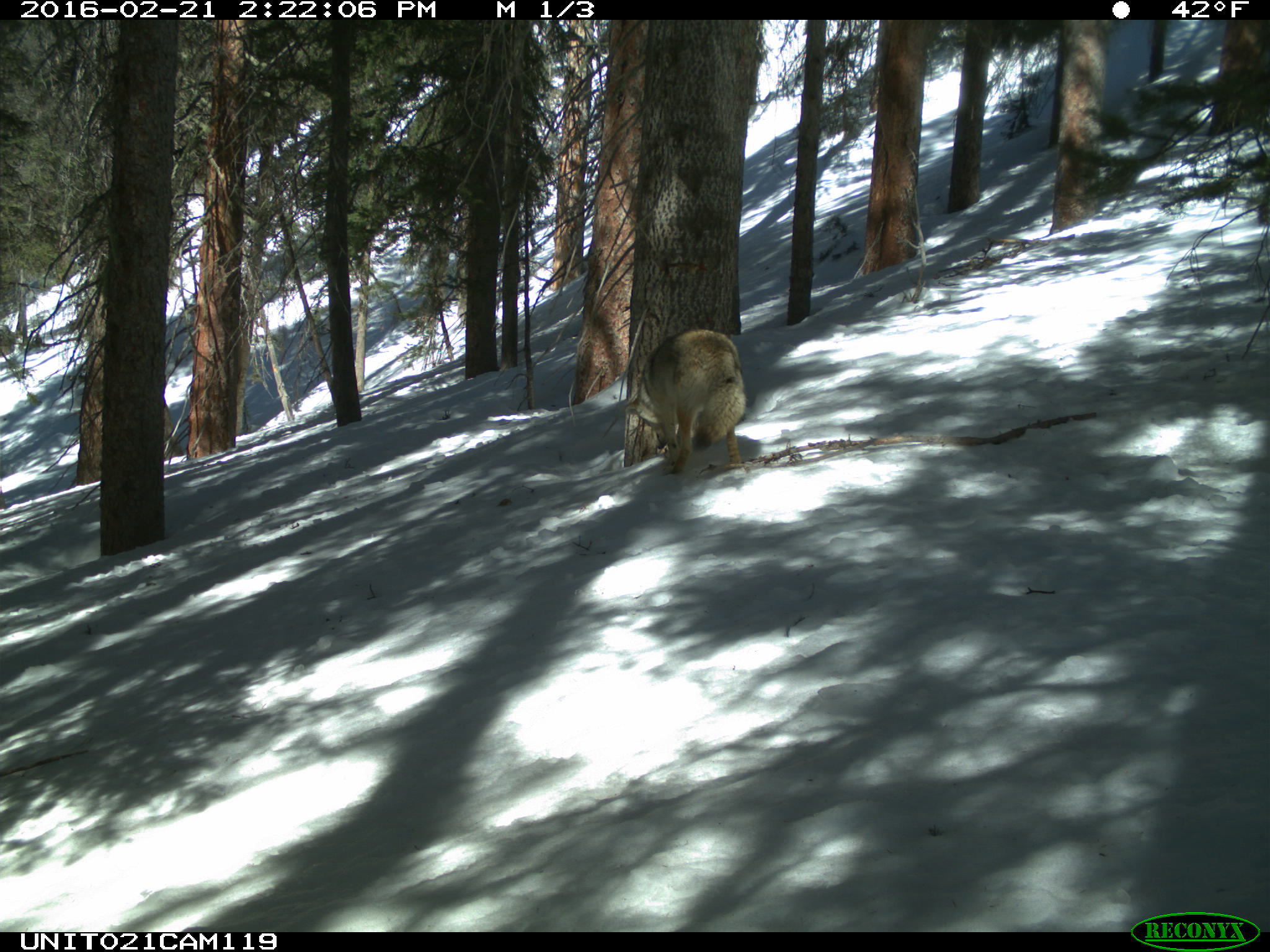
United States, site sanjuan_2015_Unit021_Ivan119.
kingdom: Animalia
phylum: Chordata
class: Mammalia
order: Carnivora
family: Canidae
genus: Canis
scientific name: Canis latrans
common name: coyote